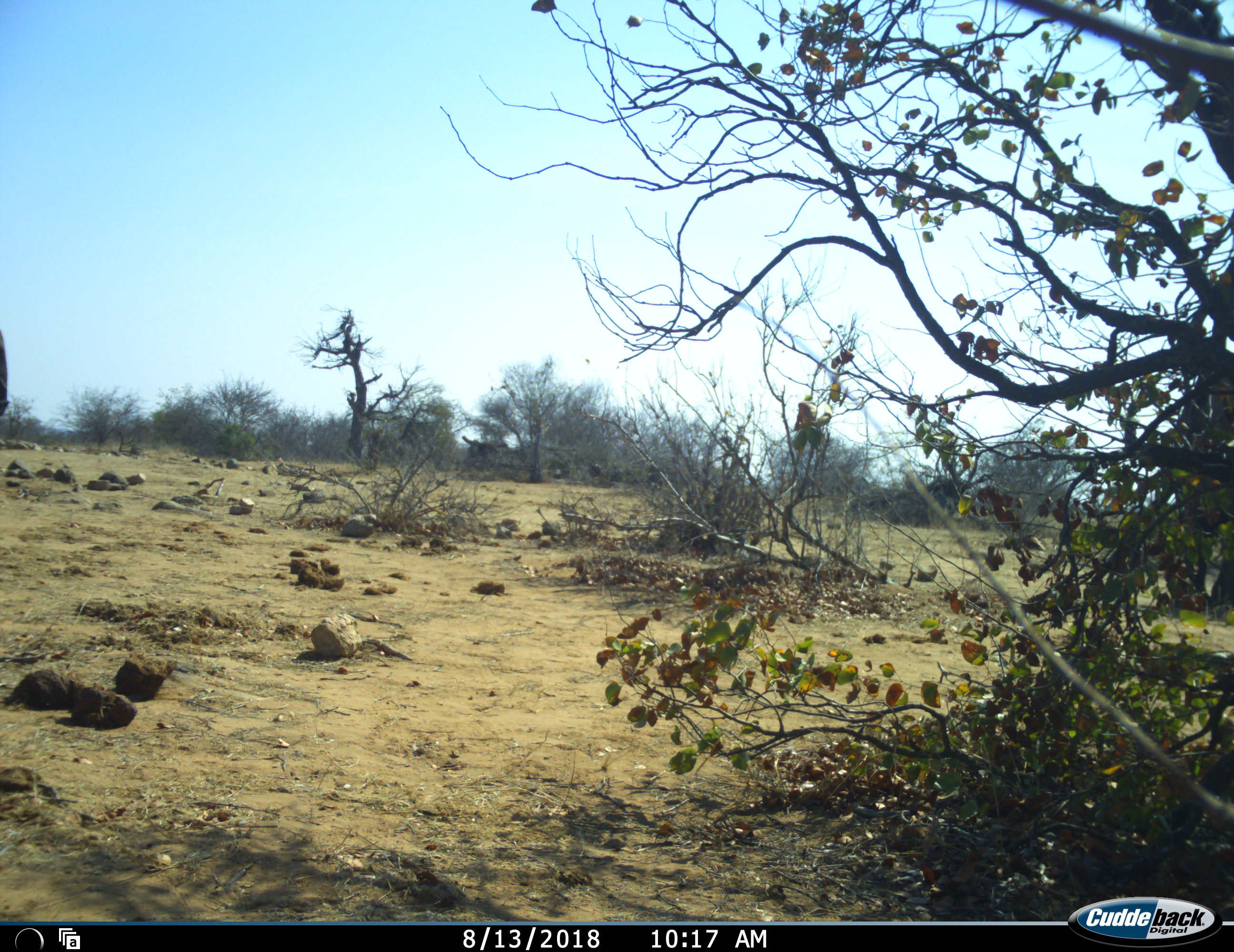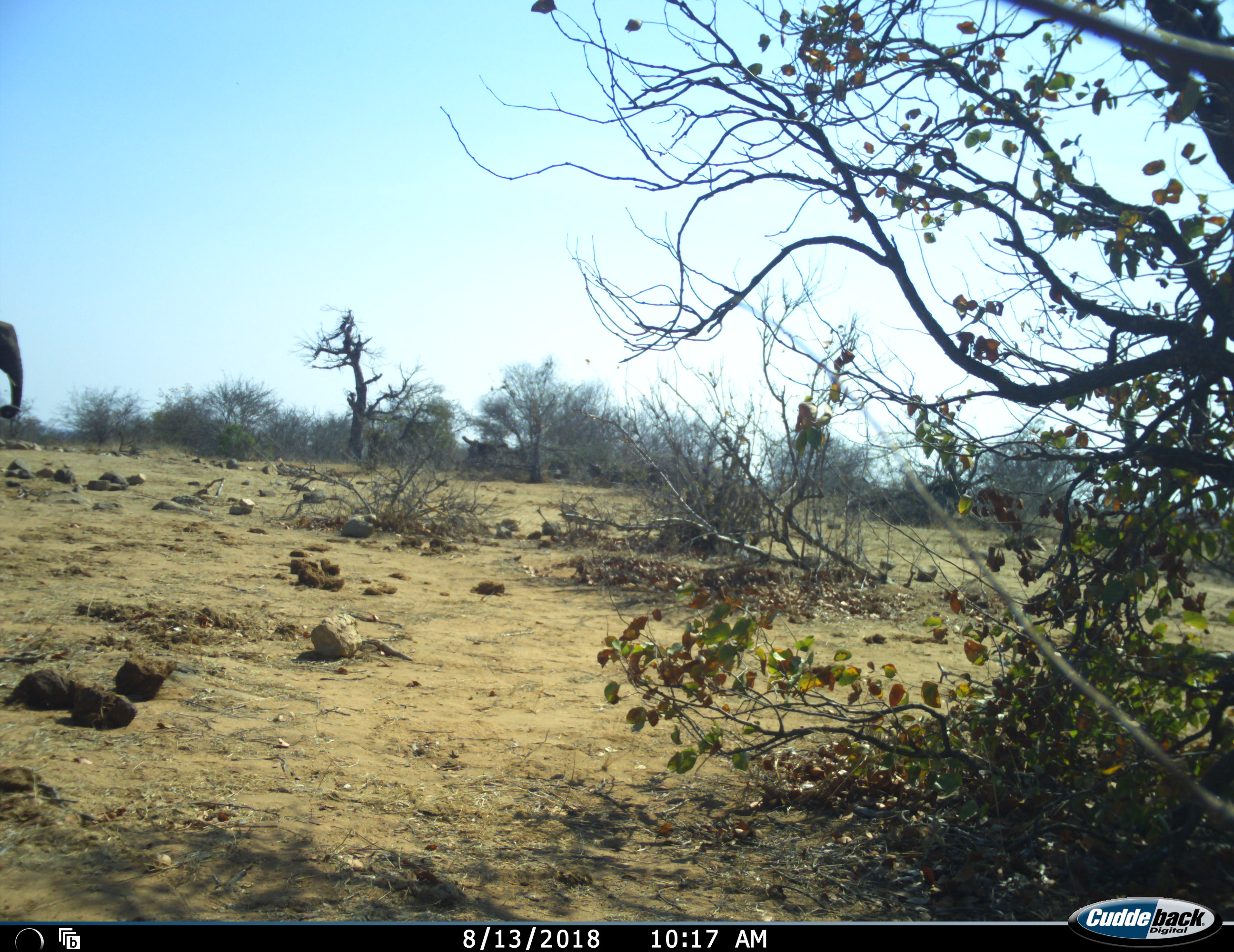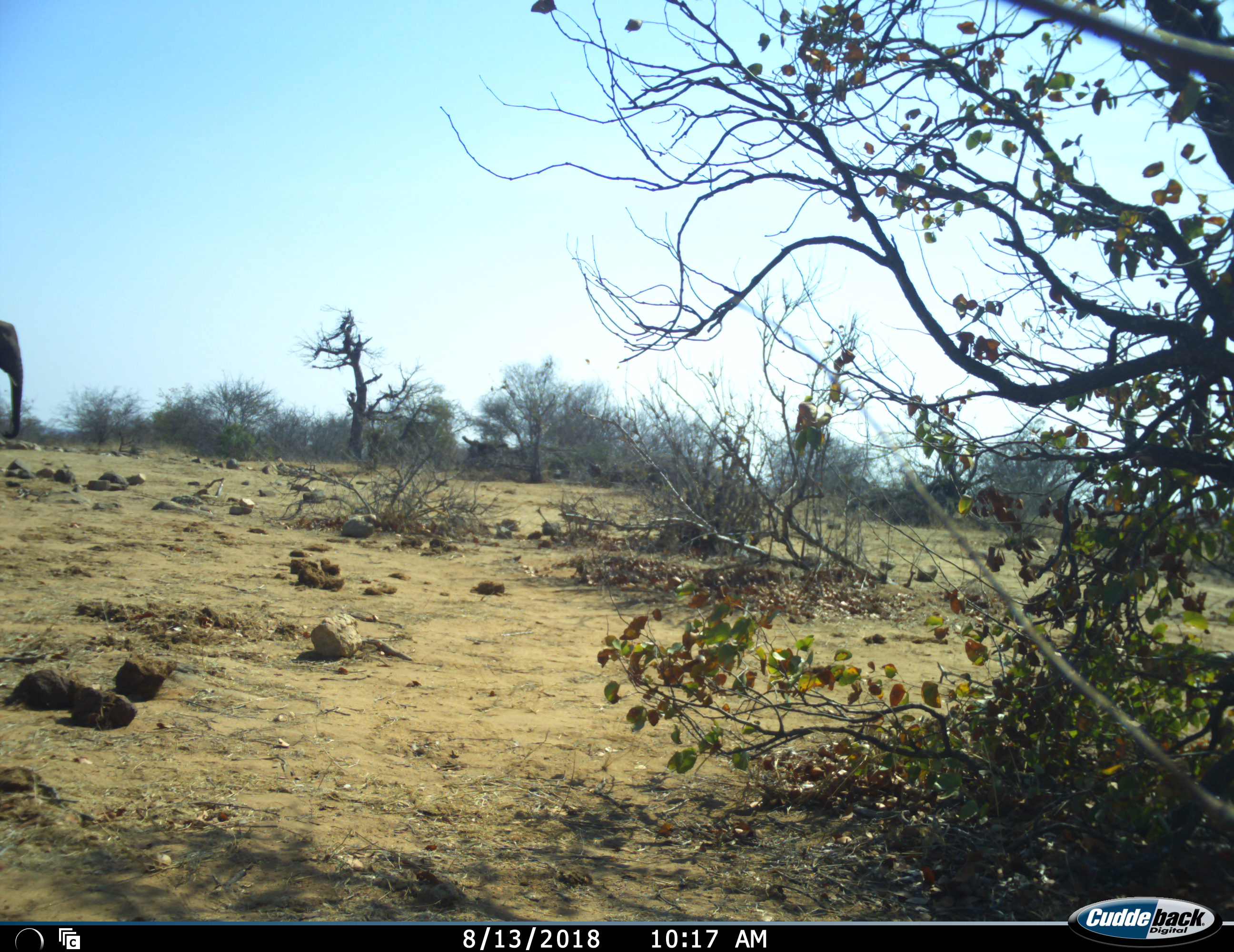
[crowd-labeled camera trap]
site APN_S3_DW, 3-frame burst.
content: unidentified animal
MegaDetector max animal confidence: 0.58